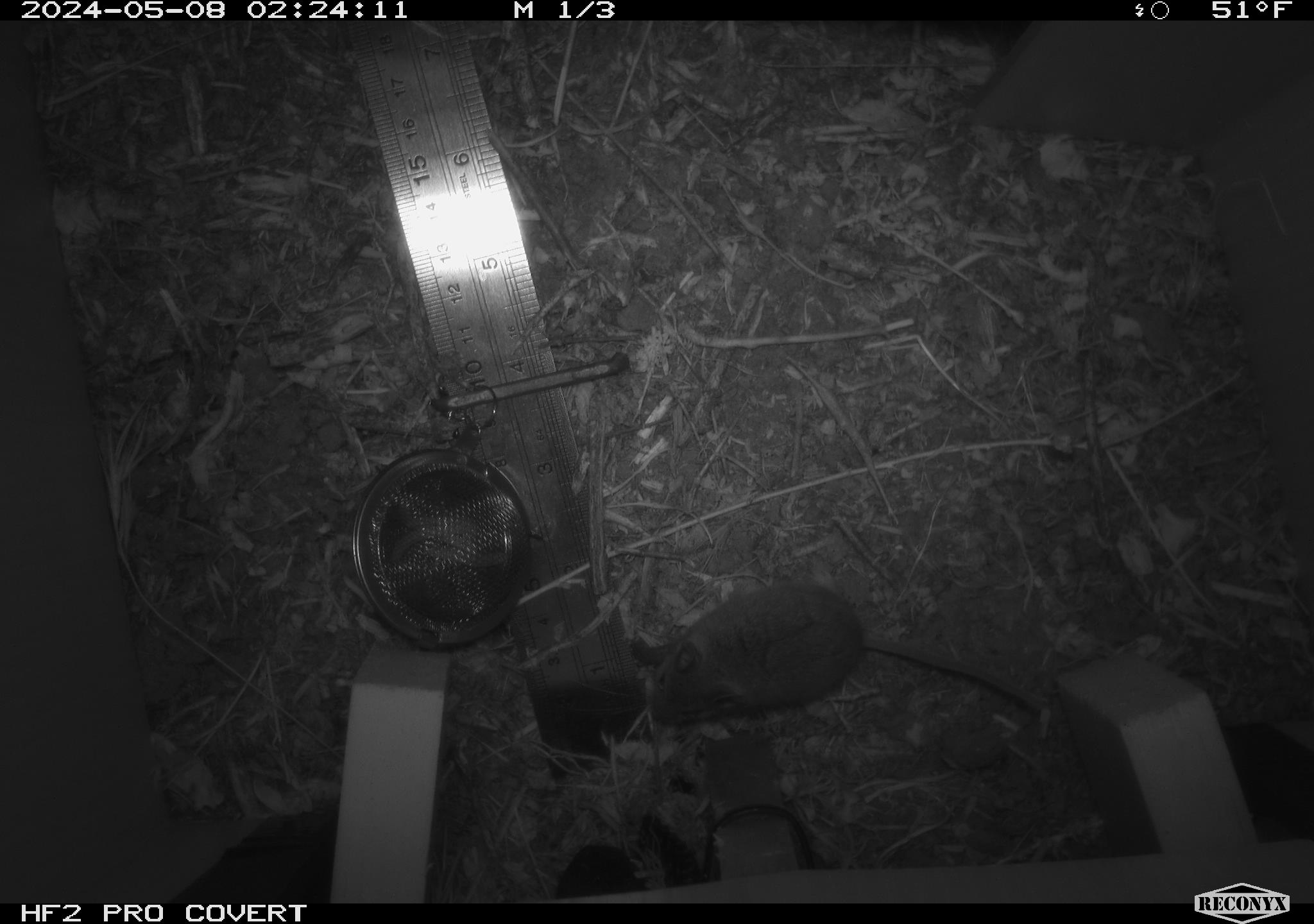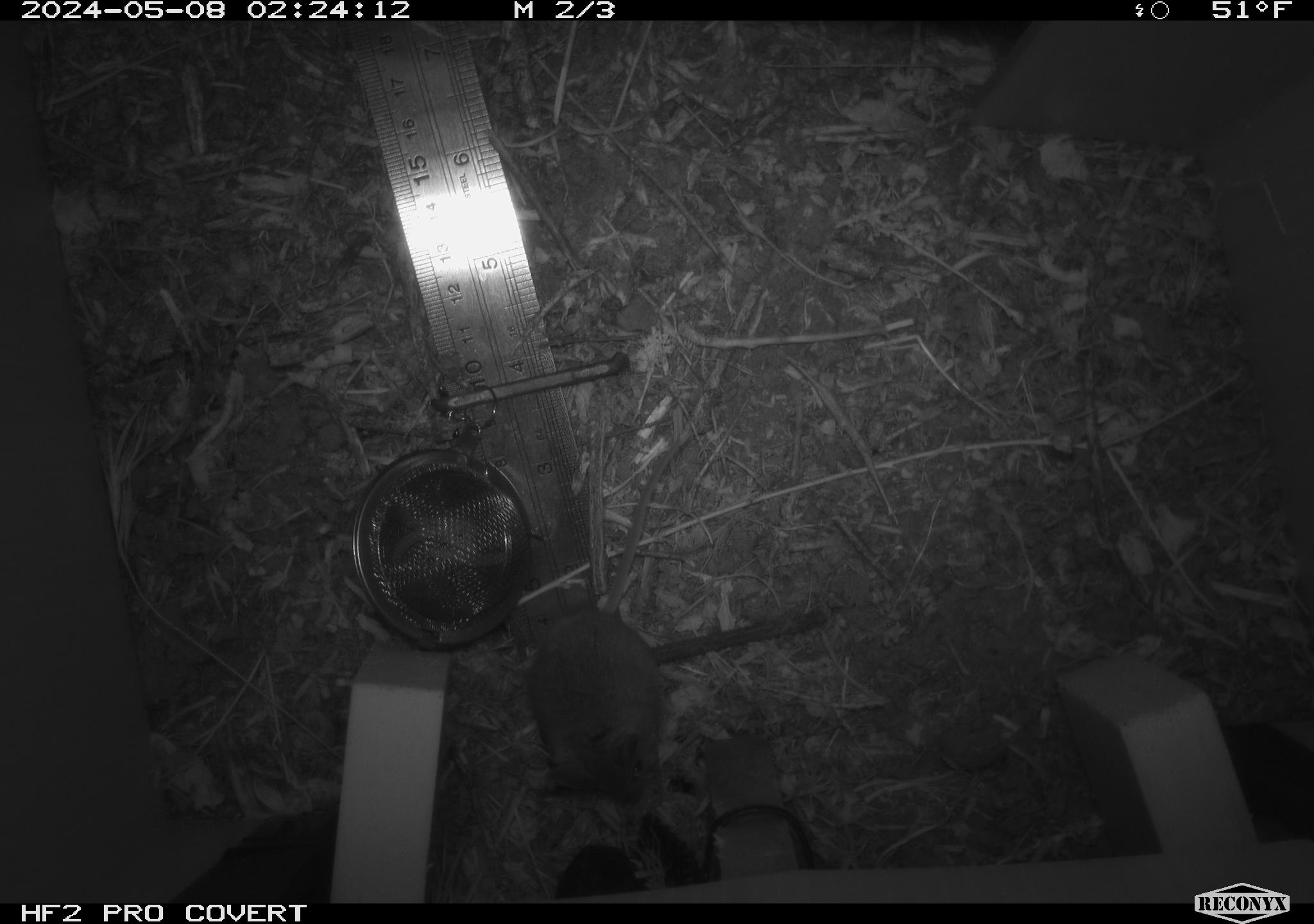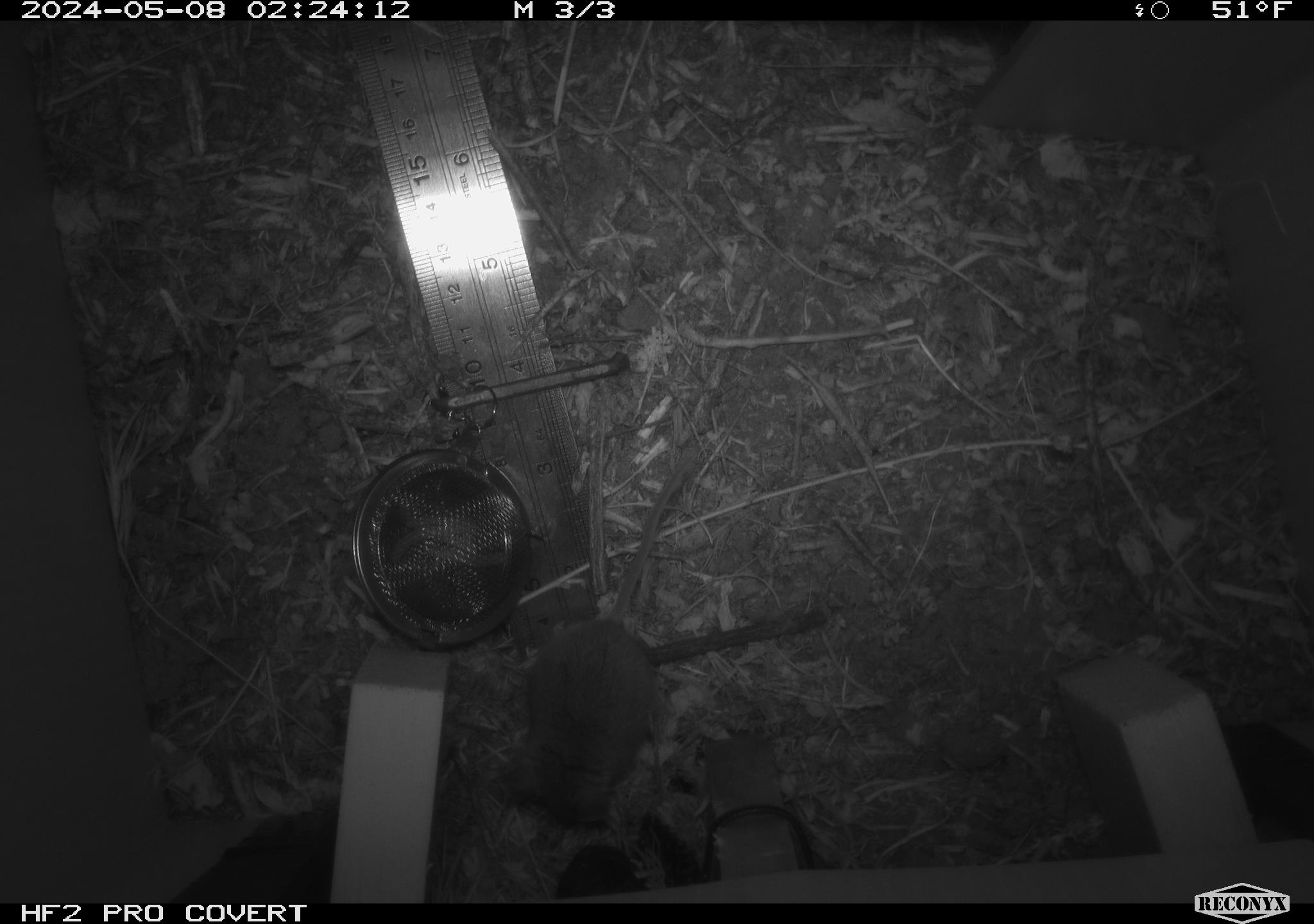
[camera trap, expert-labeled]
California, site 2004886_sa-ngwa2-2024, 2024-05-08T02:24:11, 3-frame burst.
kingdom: Animalia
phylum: Chordata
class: Mammalia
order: Rodentia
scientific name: Rodentia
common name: mouse species